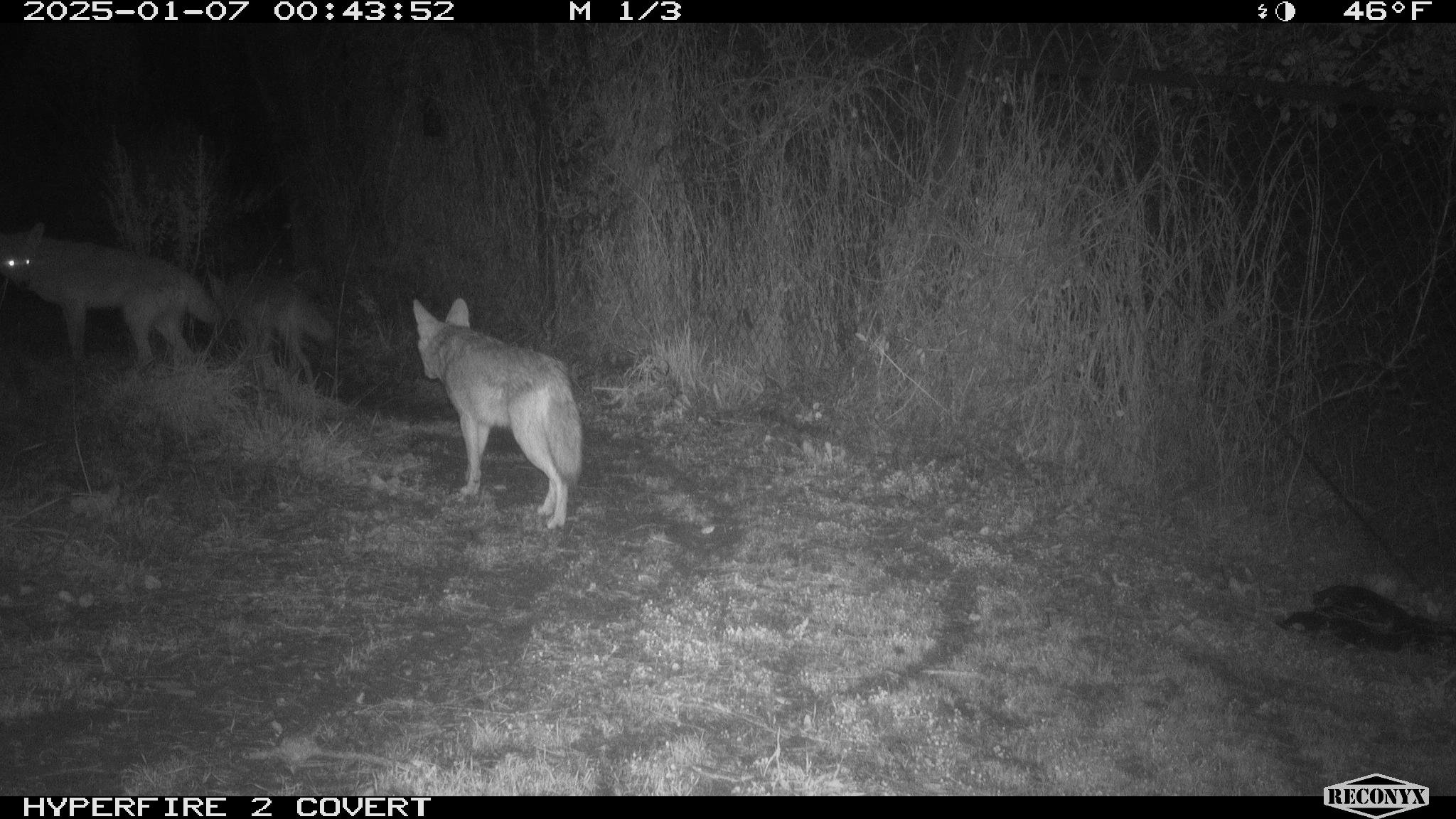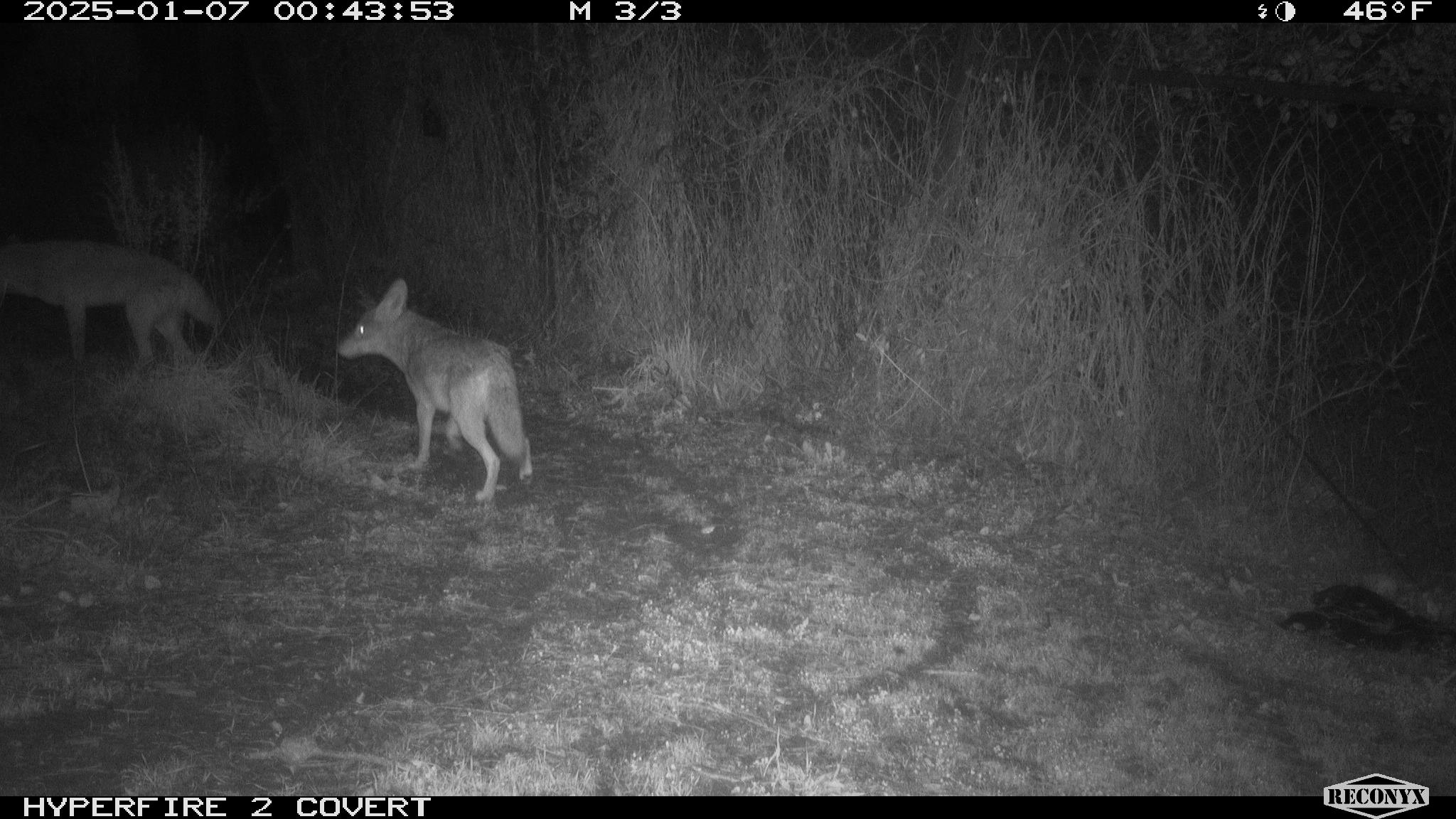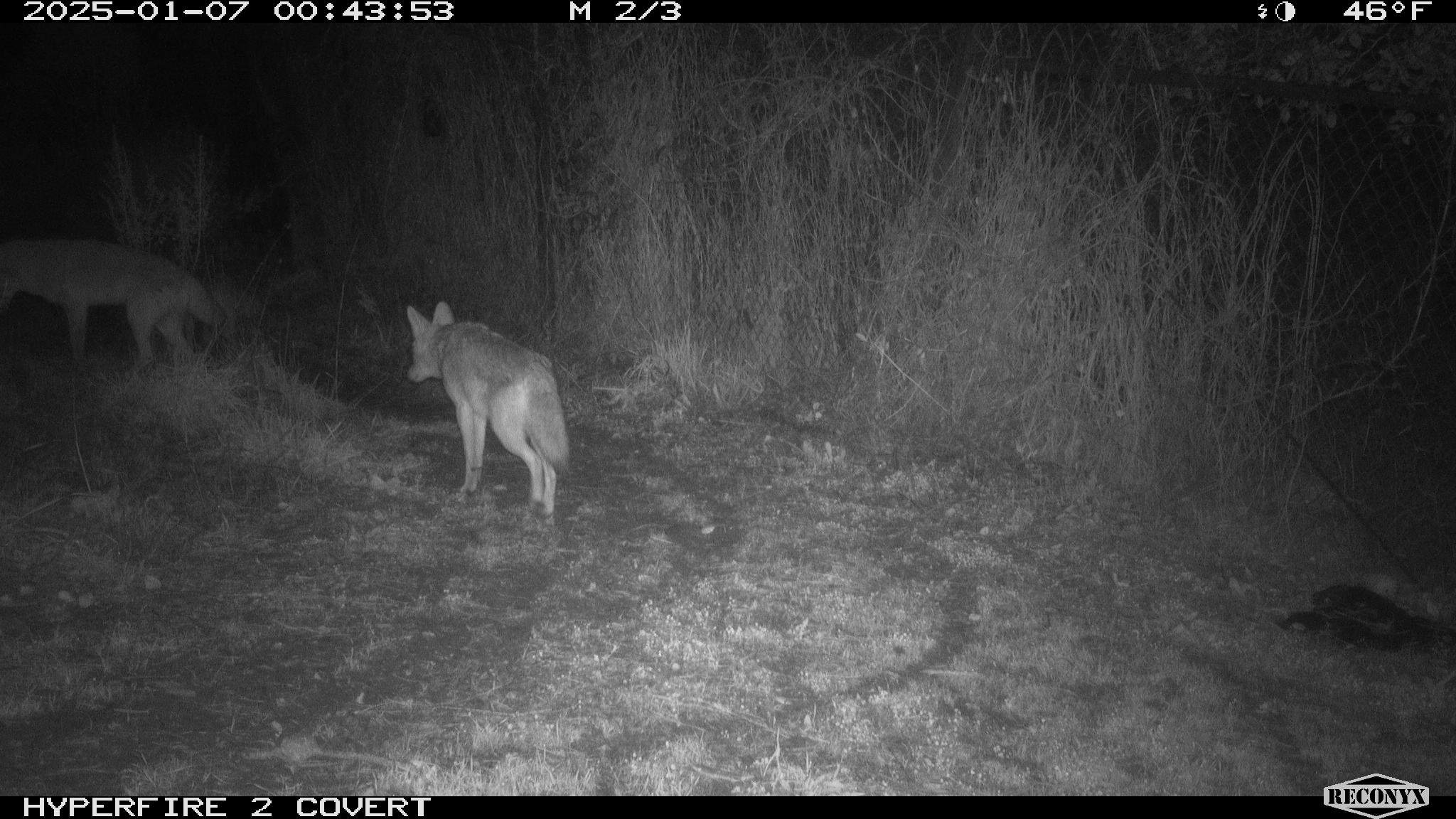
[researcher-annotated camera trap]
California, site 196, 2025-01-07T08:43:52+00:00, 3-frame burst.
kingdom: Animalia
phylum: Chordata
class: Mammalia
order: Carnivora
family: Canidae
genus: Canis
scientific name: Canis latrans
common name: coyote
Coyote (Canis latrans).